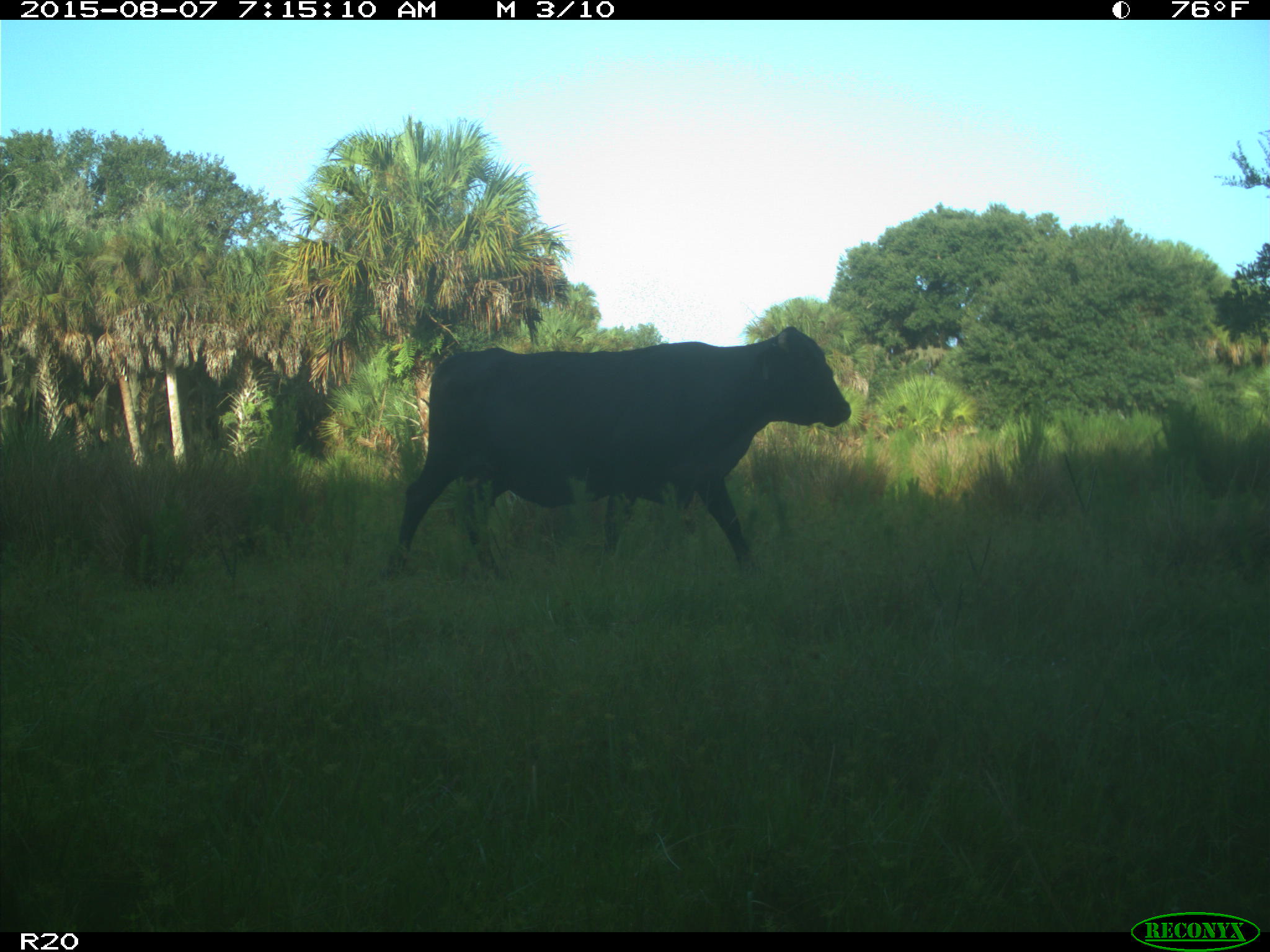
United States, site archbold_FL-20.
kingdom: Animalia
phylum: Chordata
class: Mammalia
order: Artiodactyla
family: Bovidae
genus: Bos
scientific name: Bos taurus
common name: domestic cow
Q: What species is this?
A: Bos taurus (domestic cow).